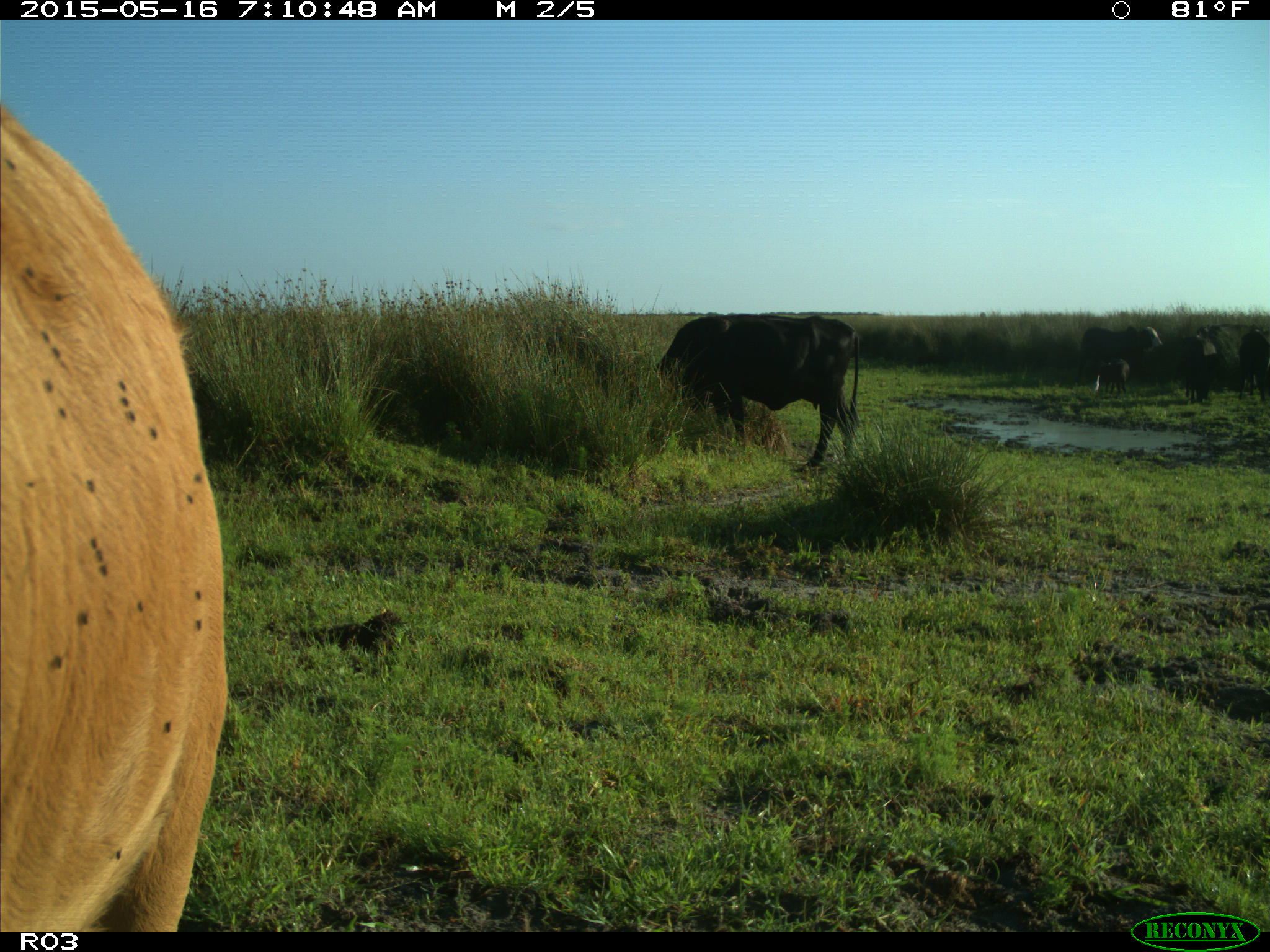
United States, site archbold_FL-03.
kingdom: Animalia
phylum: Chordata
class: Mammalia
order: Artiodactyla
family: Bovidae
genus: Bos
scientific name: Bos taurus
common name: domestic cow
Bos taurus (domestic cow).